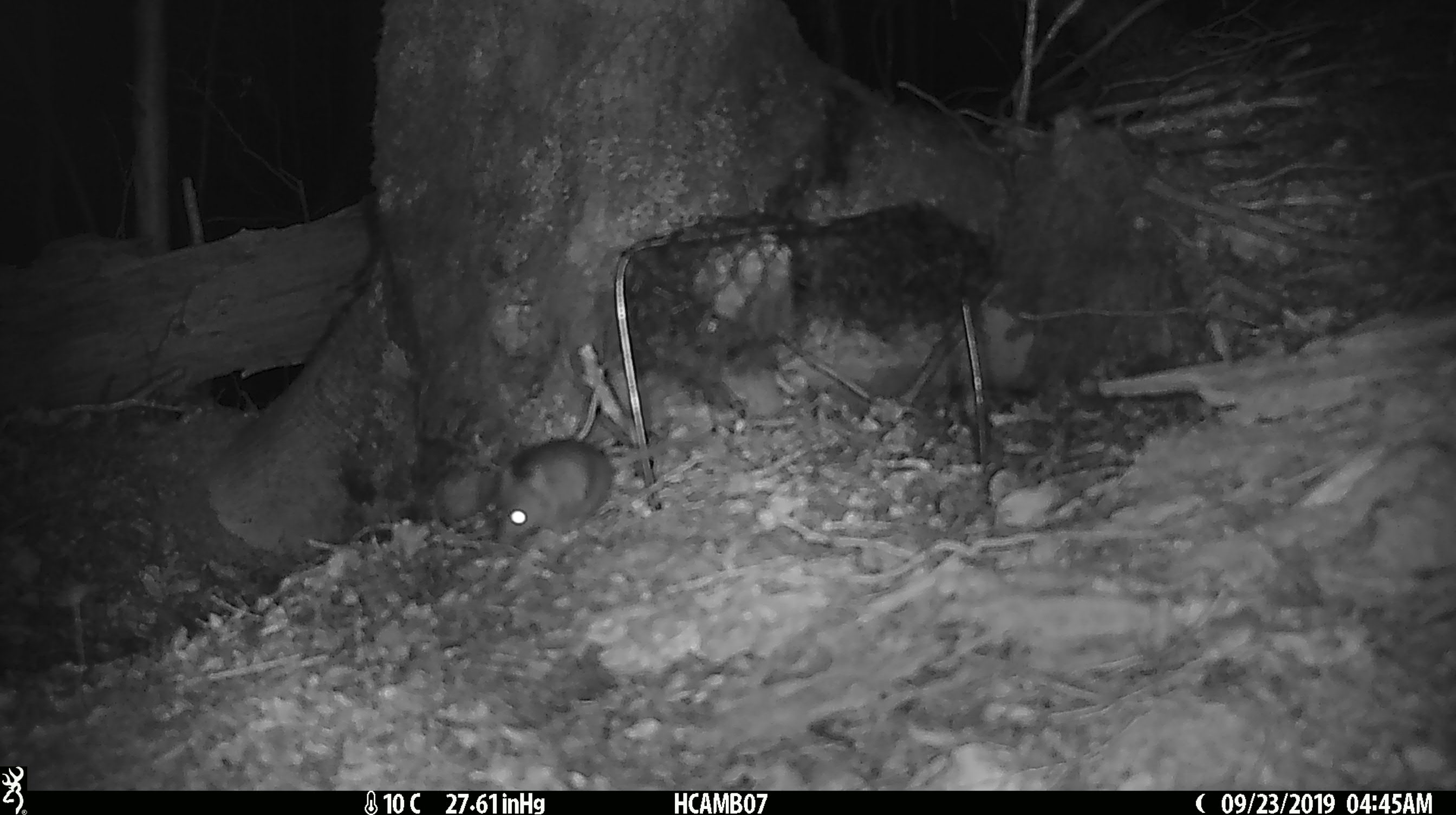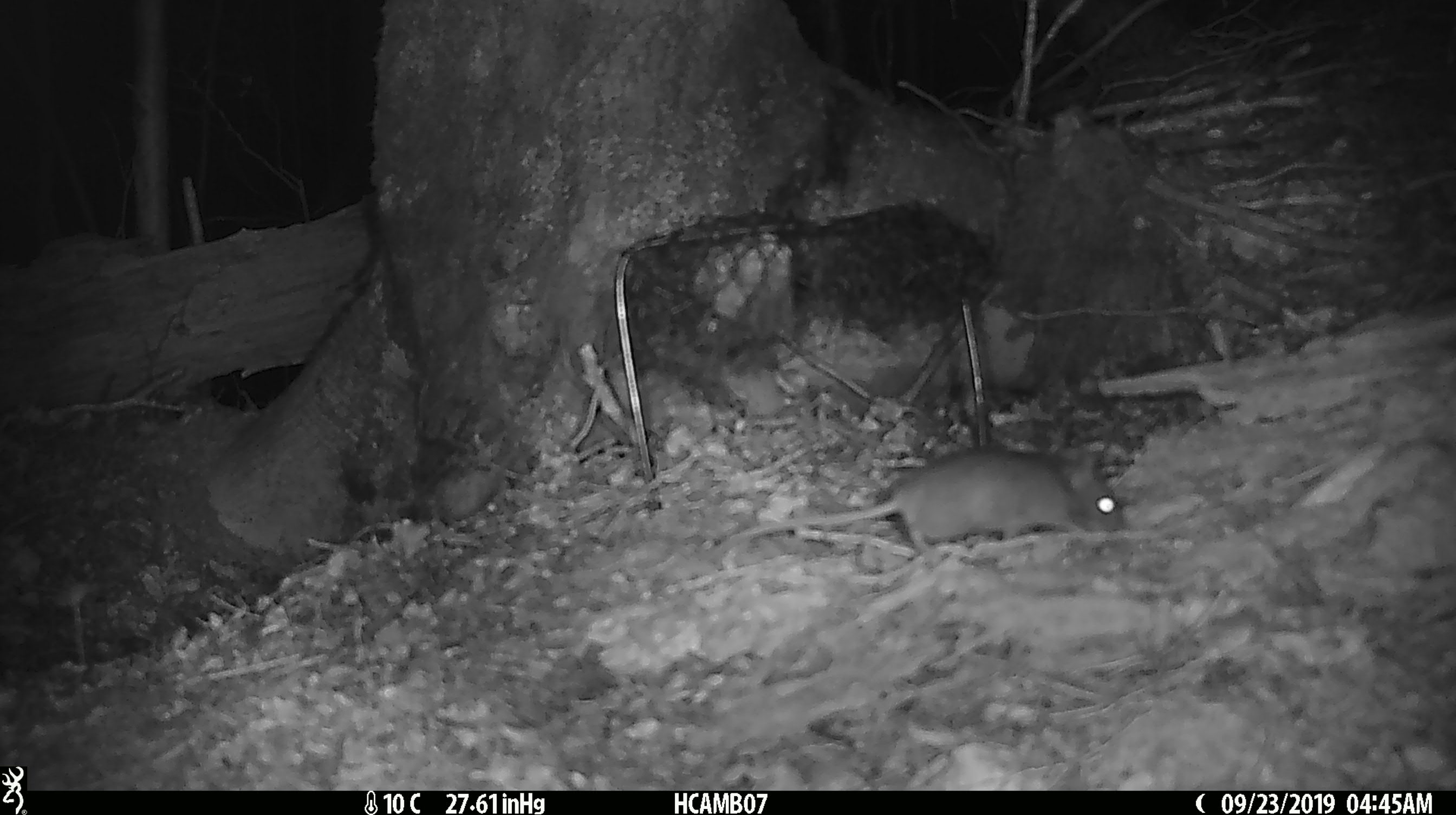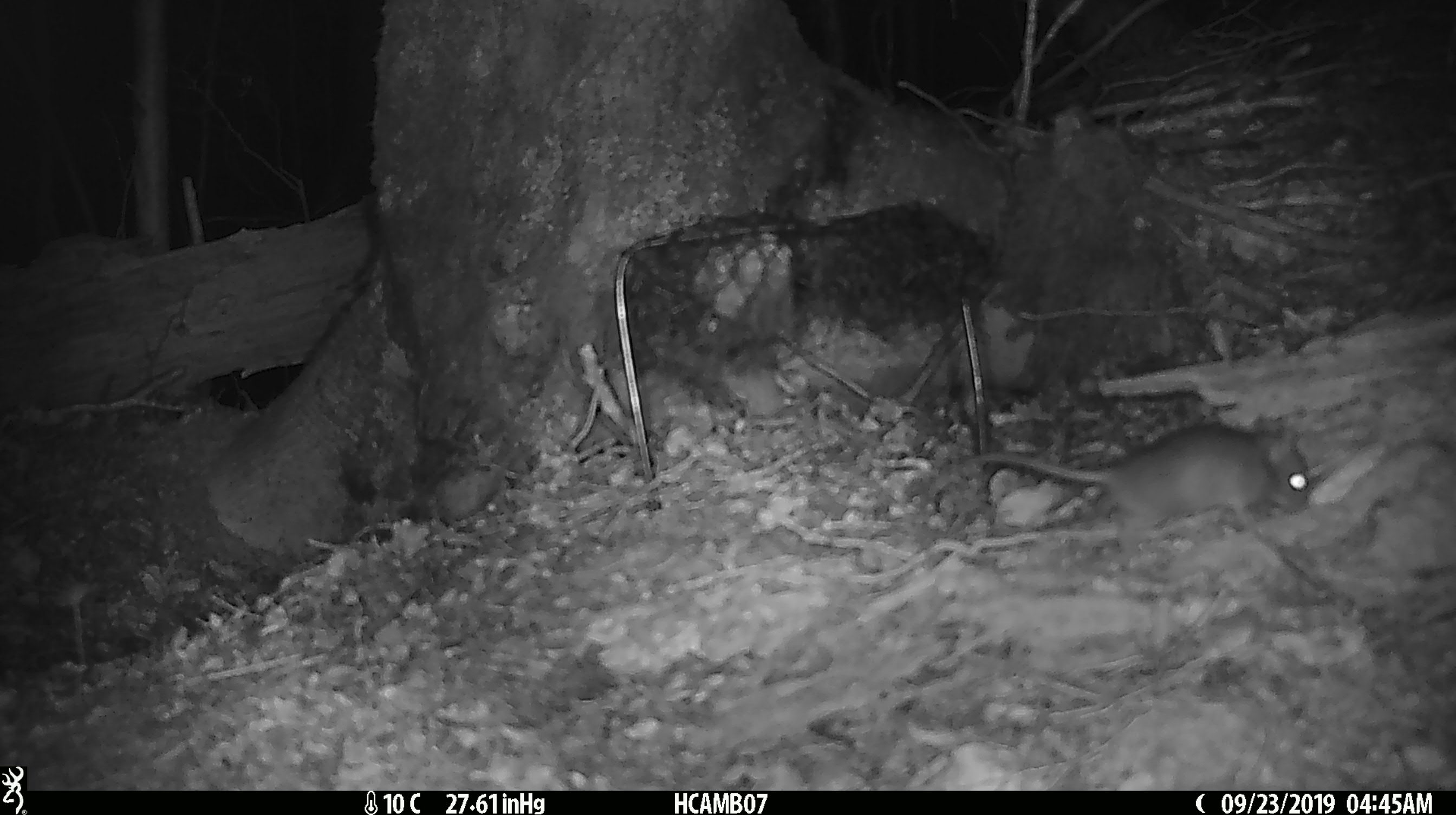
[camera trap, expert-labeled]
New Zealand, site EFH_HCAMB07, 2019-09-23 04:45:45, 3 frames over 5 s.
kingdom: Animalia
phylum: Chordata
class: Mammalia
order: Rodentia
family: Muridae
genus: Mus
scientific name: Mus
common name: mouse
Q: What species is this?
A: Mouse (Mus).